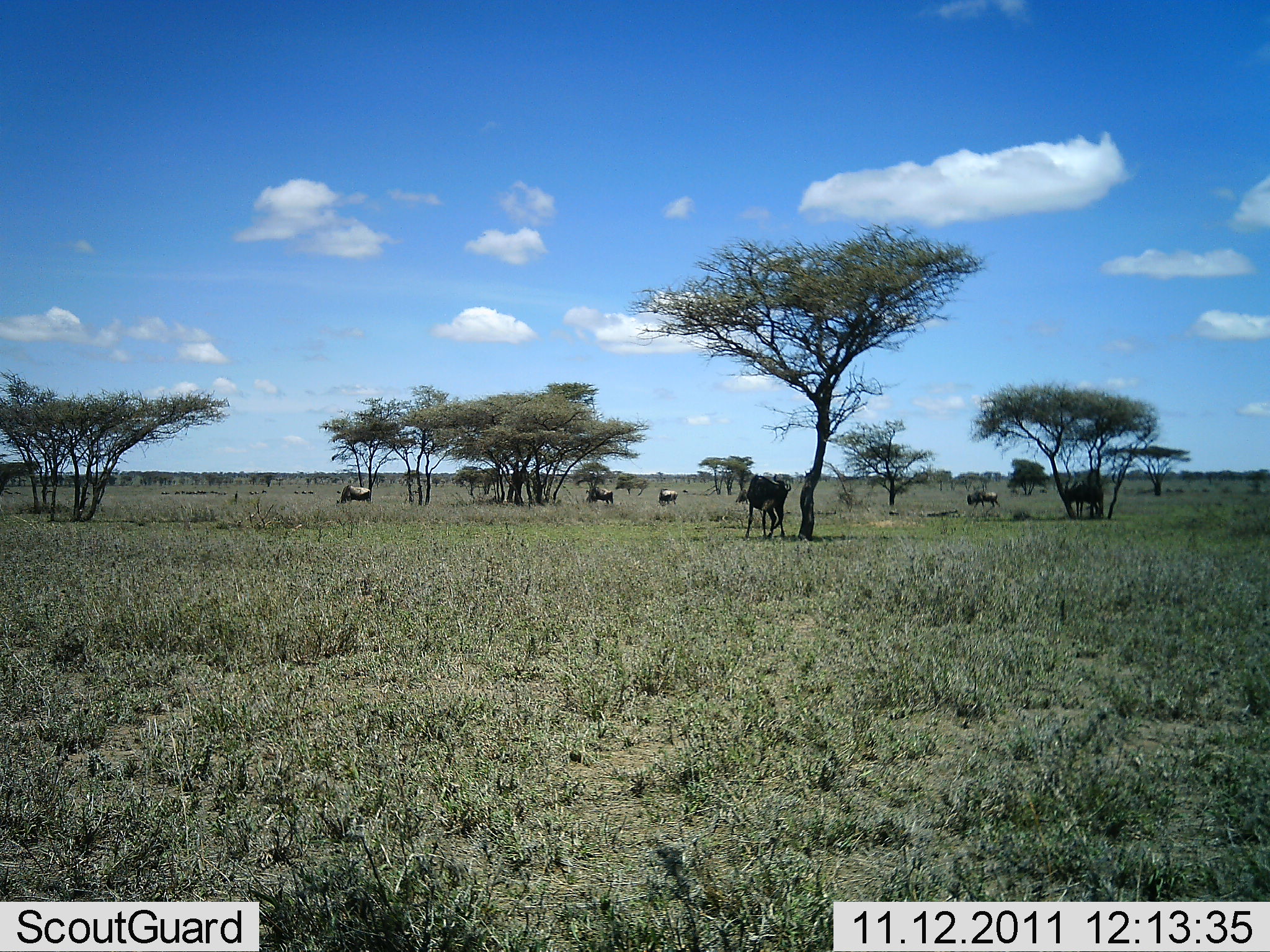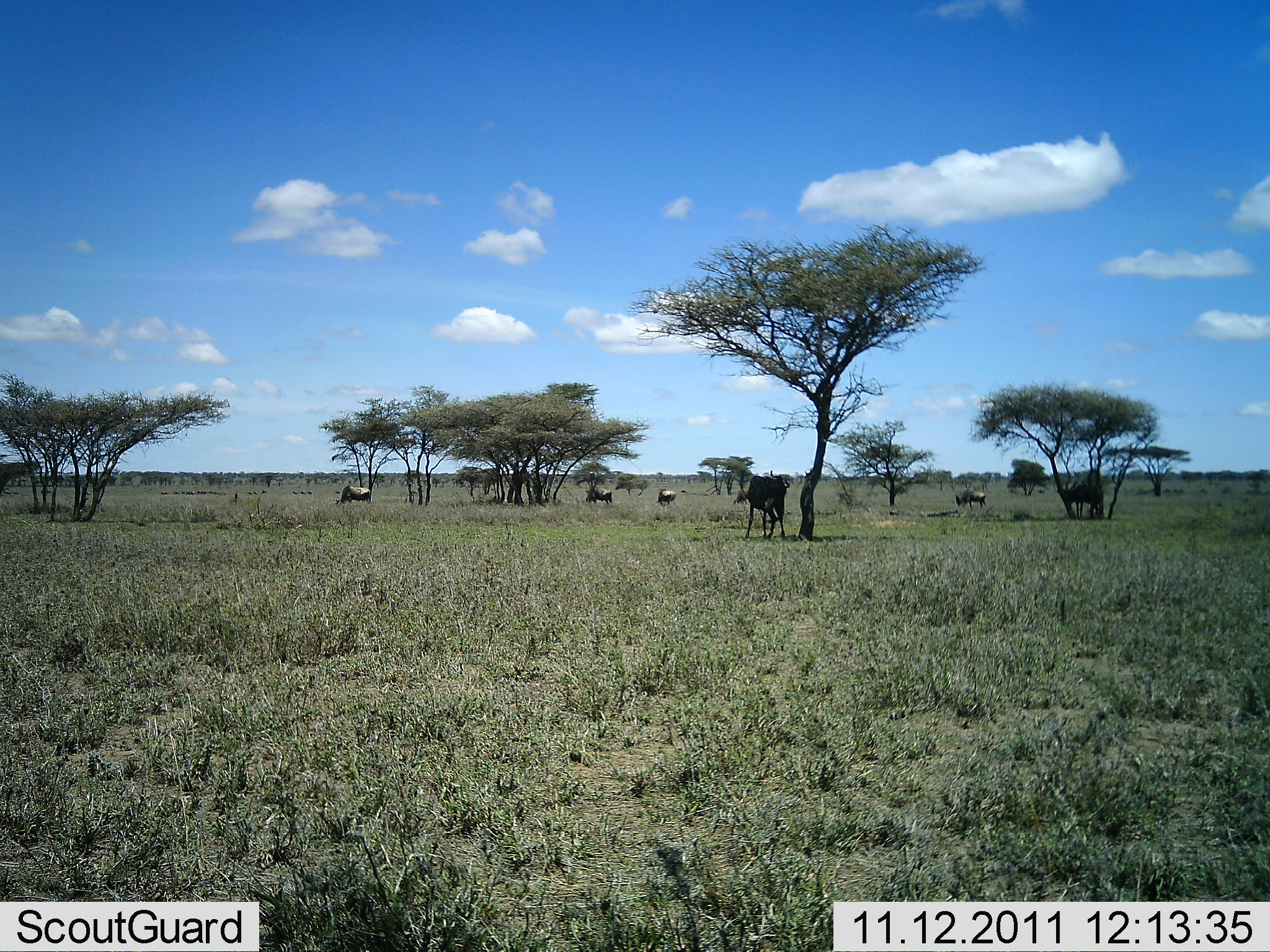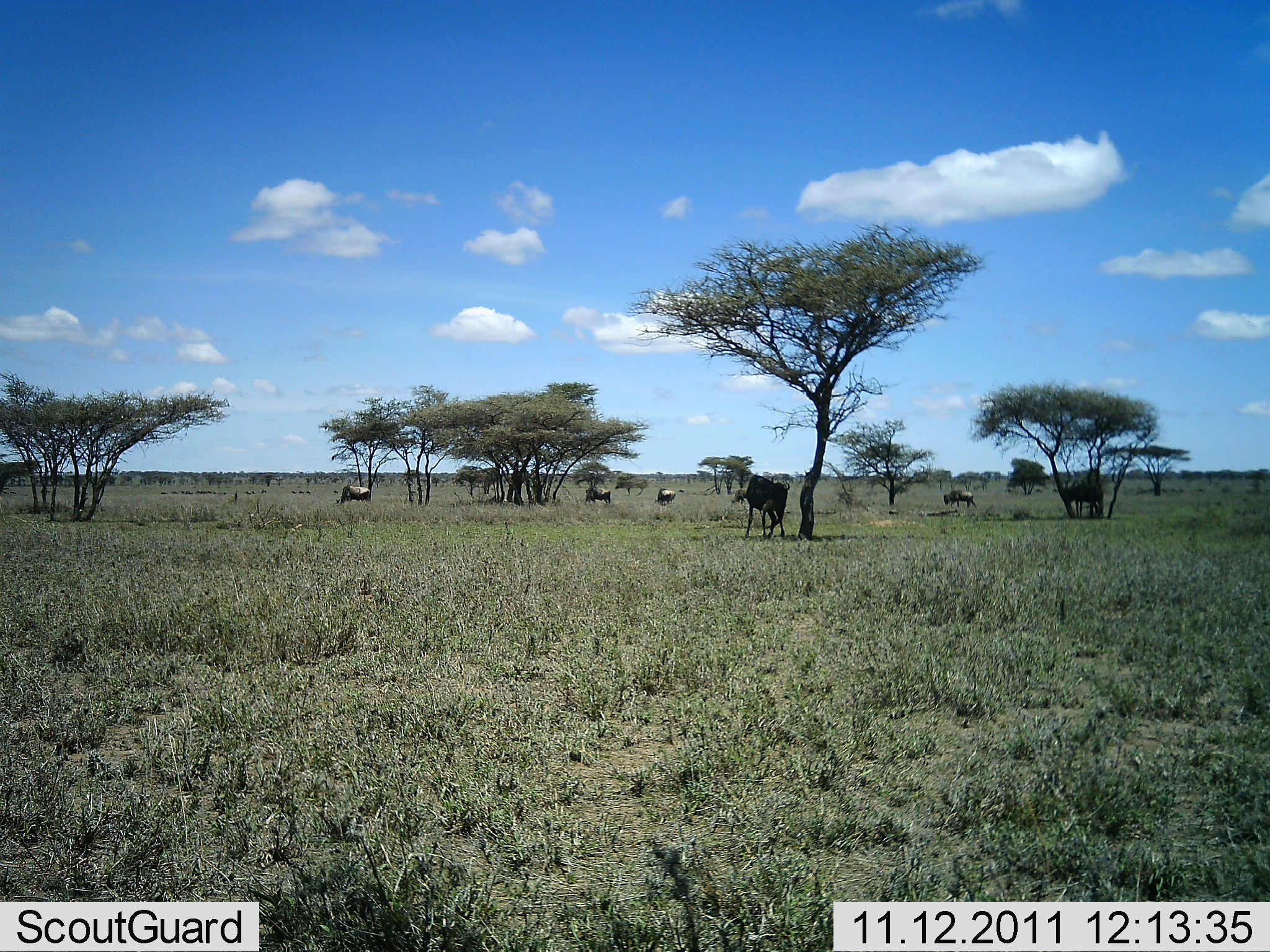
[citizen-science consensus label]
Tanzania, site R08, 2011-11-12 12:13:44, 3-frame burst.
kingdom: Animalia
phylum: Chordata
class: Mammalia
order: Artiodactyla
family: Bovidae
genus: Connochaetes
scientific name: Connochaetes taurinus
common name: blue wildebeest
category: wildebeest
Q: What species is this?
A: Wildebeest (blue wildebeest) (Connochaetes taurinus).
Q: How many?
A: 6.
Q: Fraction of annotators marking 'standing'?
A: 80%.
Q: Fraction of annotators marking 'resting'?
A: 10%.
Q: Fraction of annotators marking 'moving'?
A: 40%.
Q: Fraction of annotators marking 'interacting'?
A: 0%.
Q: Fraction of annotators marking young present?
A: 0%.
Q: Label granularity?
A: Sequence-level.